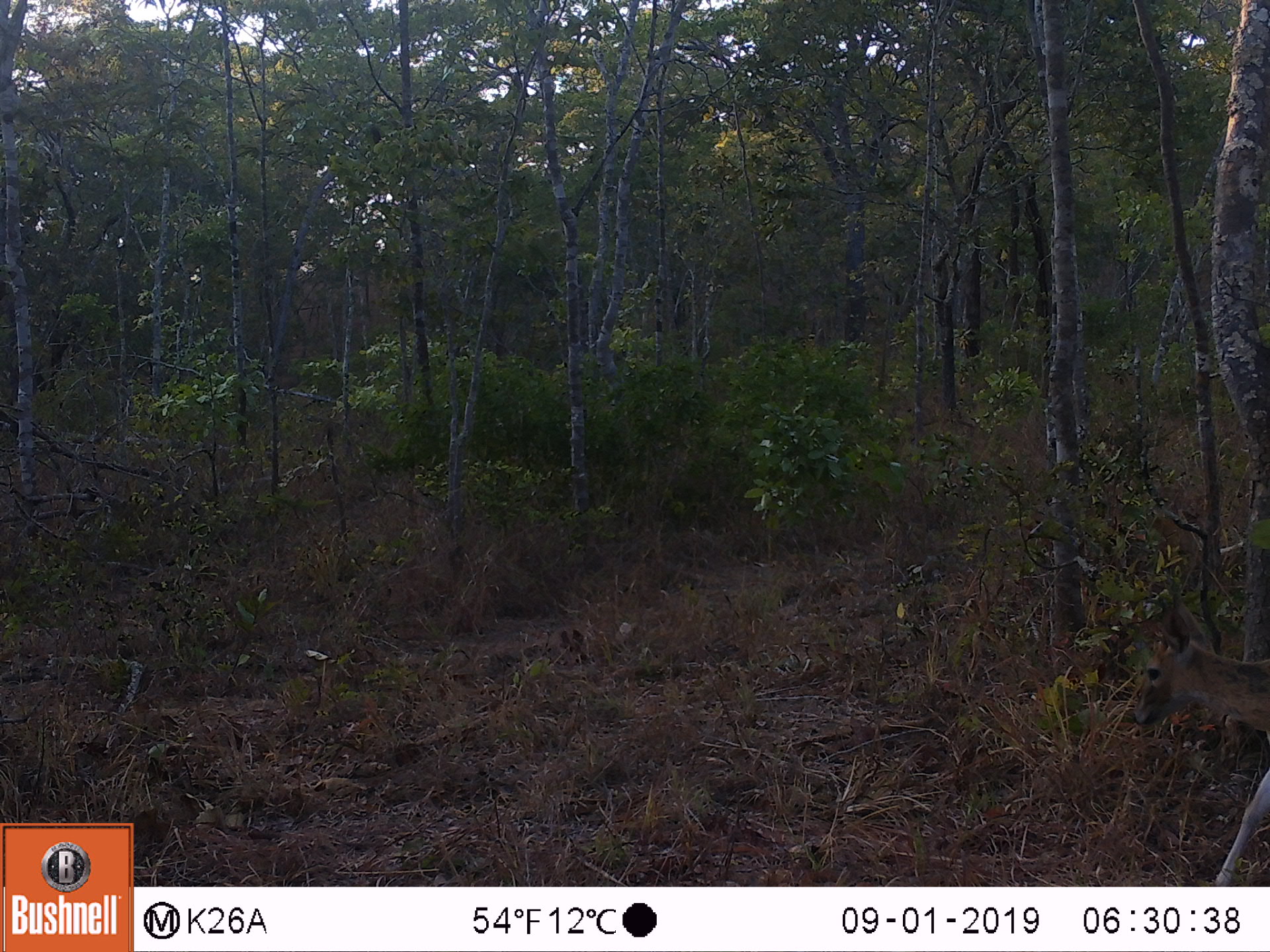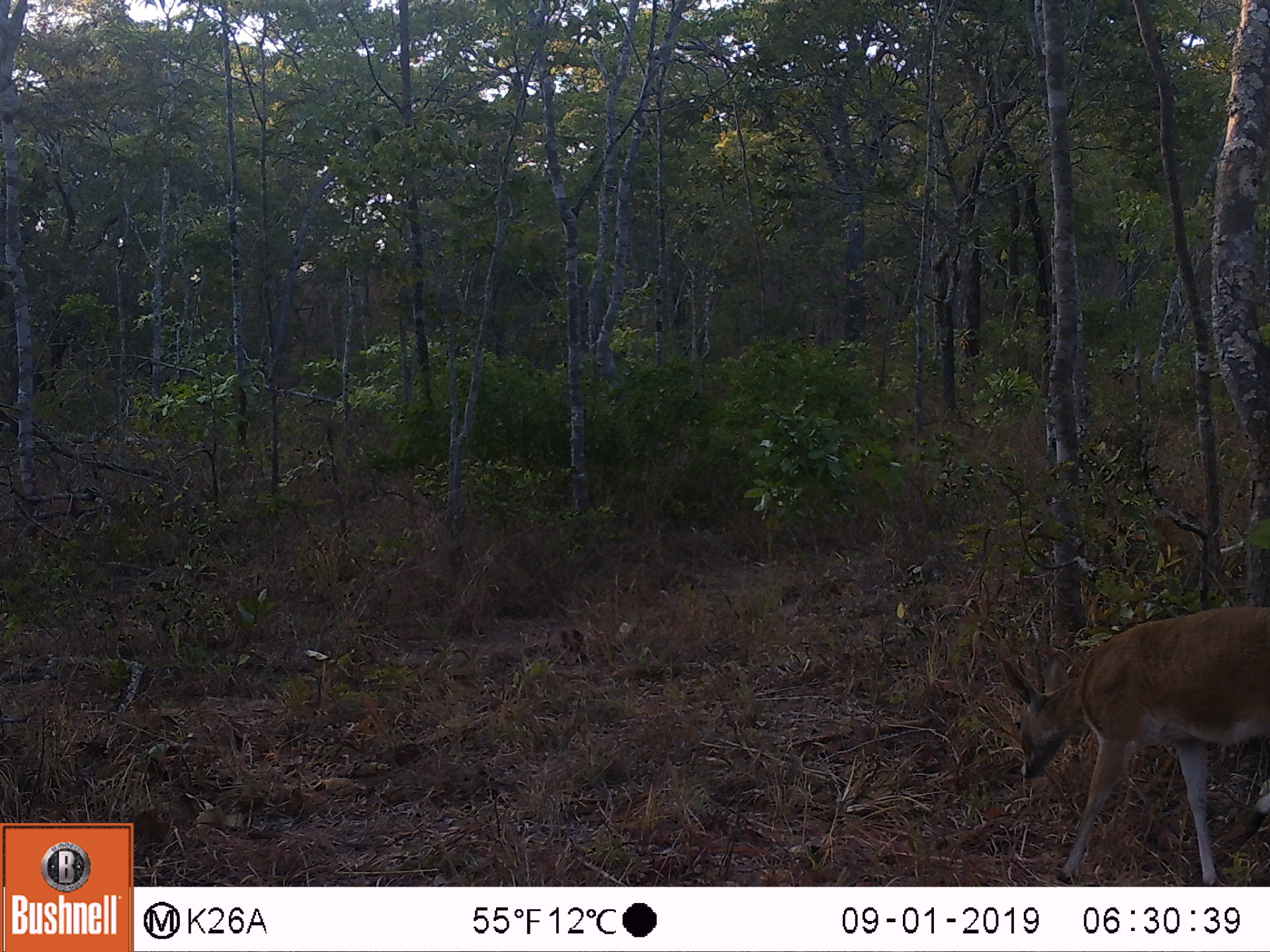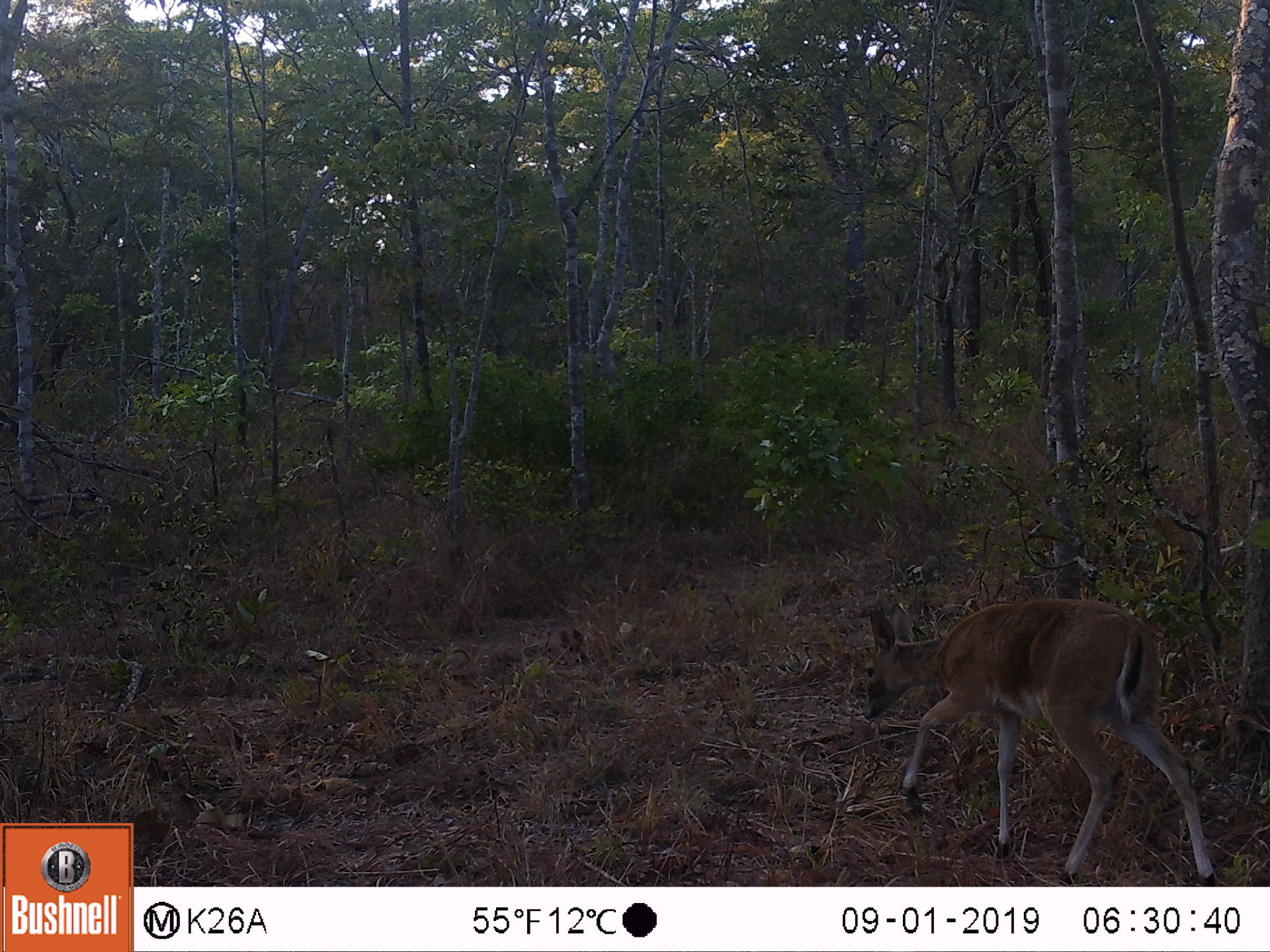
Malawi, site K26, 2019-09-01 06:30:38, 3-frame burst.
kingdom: Animalia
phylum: Chordata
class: Mammalia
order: Artiodactyla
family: Bovidae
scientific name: Antilopinae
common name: small antelope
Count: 1.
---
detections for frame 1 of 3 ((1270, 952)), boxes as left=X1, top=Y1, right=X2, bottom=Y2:
small antelope: left=1126, top=581, right=1264, bottom=878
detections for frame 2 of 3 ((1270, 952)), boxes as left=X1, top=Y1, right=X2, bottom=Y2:
small antelope: left=993, top=601, right=1263, bottom=878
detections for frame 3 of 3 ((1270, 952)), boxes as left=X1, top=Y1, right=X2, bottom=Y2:
small antelope: left=864, top=600, right=1210, bottom=881